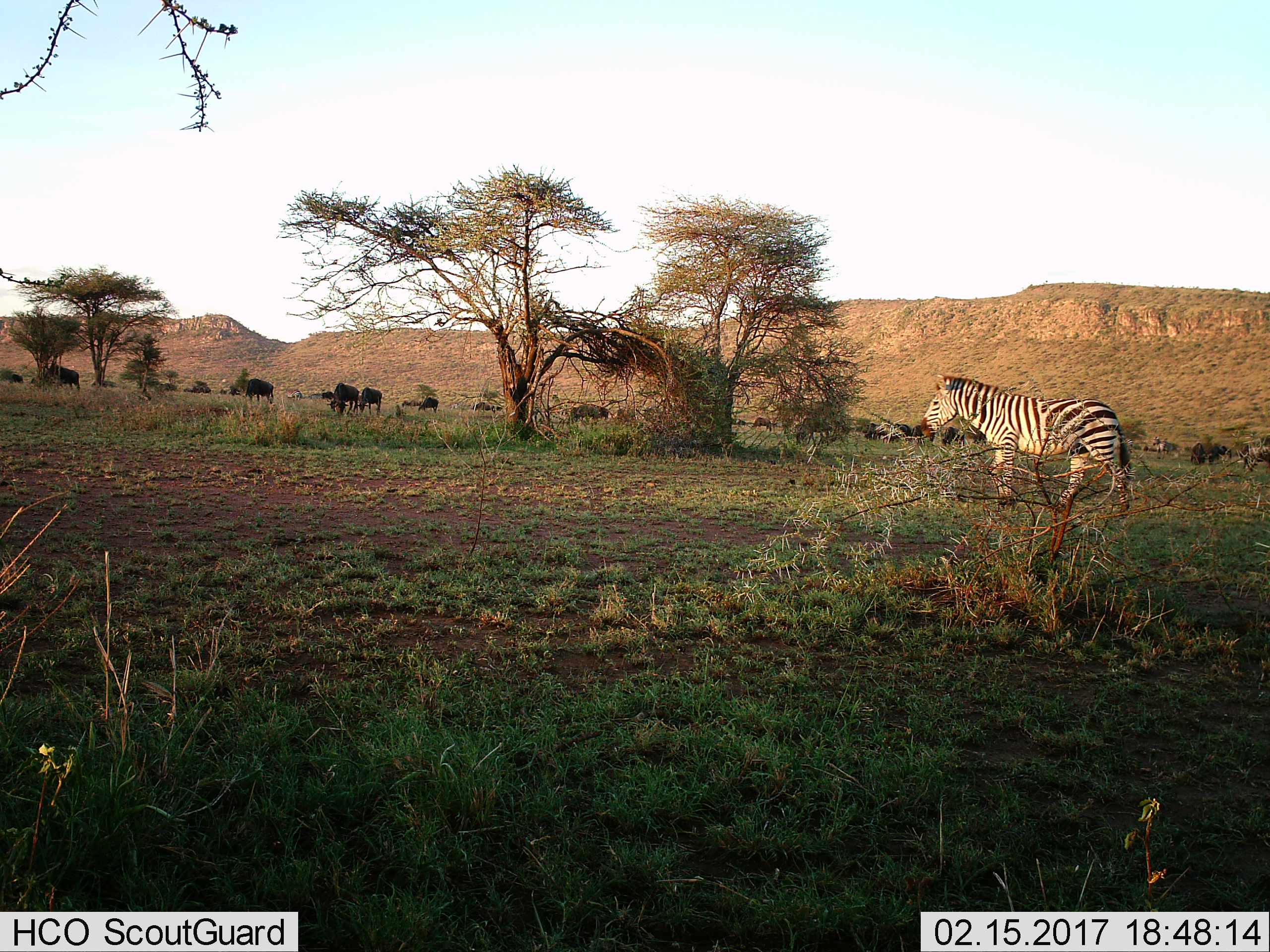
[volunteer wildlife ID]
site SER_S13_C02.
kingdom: Animalia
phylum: Chordata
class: Mammalia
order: Artiodactyla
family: Bovidae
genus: Connochaetes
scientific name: Connochaetes taurinus taurinus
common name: blue wildebeest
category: wildebeestblue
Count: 11-50.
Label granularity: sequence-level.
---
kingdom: Animalia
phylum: Chordata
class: Mammalia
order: Perissodactyla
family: Equidae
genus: Equus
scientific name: Equus quagga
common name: plains zebra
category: zebraplains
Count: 1.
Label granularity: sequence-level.